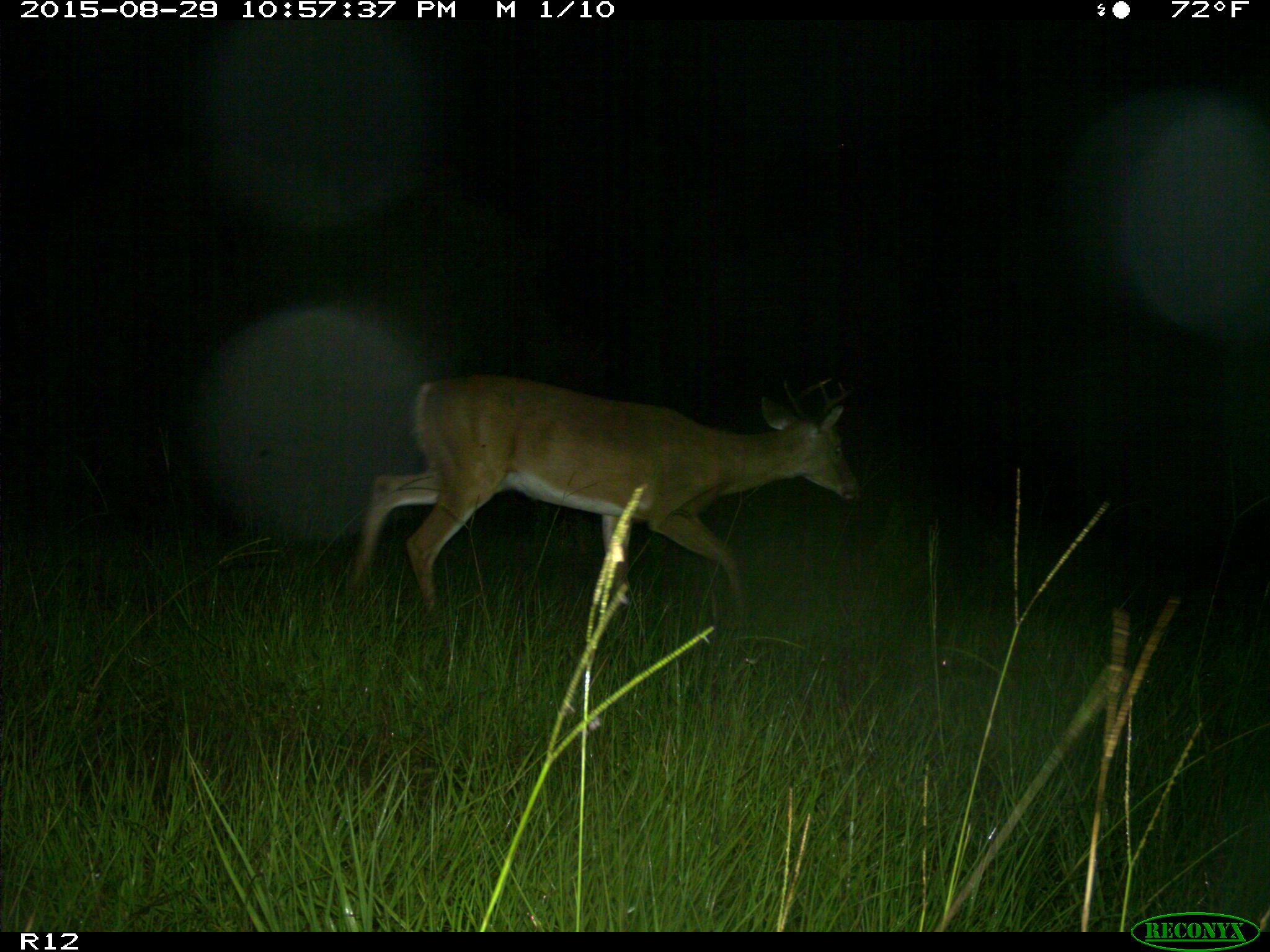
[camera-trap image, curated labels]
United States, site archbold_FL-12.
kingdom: Animalia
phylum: Chordata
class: Mammalia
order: Artiodactyla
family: Cervidae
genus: Odocoileus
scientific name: Odocoileus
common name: deer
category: unidentified deer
Unidentified deer (deer) (Odocoileus).